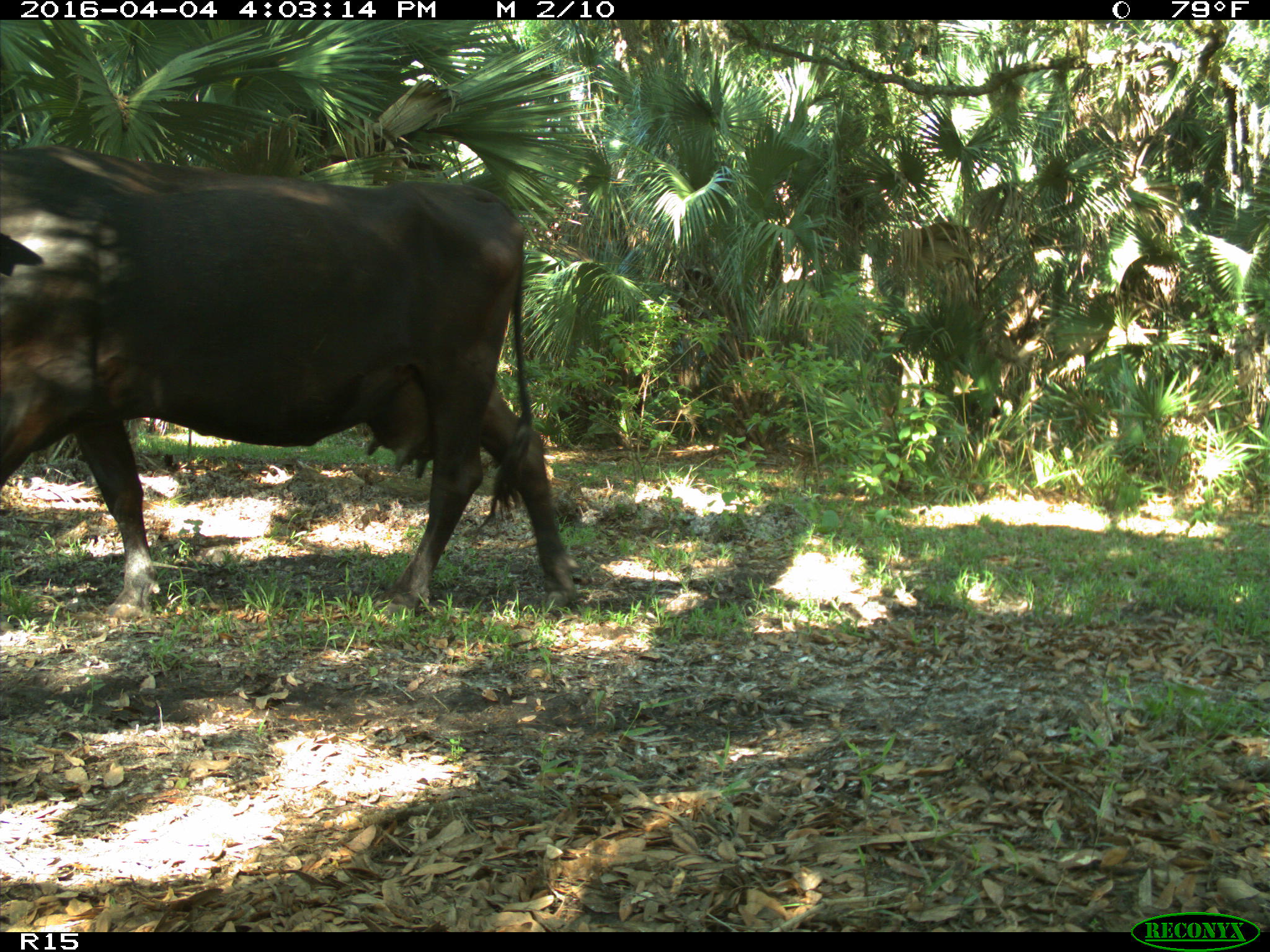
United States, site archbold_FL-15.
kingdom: Animalia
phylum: Chordata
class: Mammalia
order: Artiodactyla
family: Bovidae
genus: Bos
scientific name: Bos taurus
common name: domestic cow